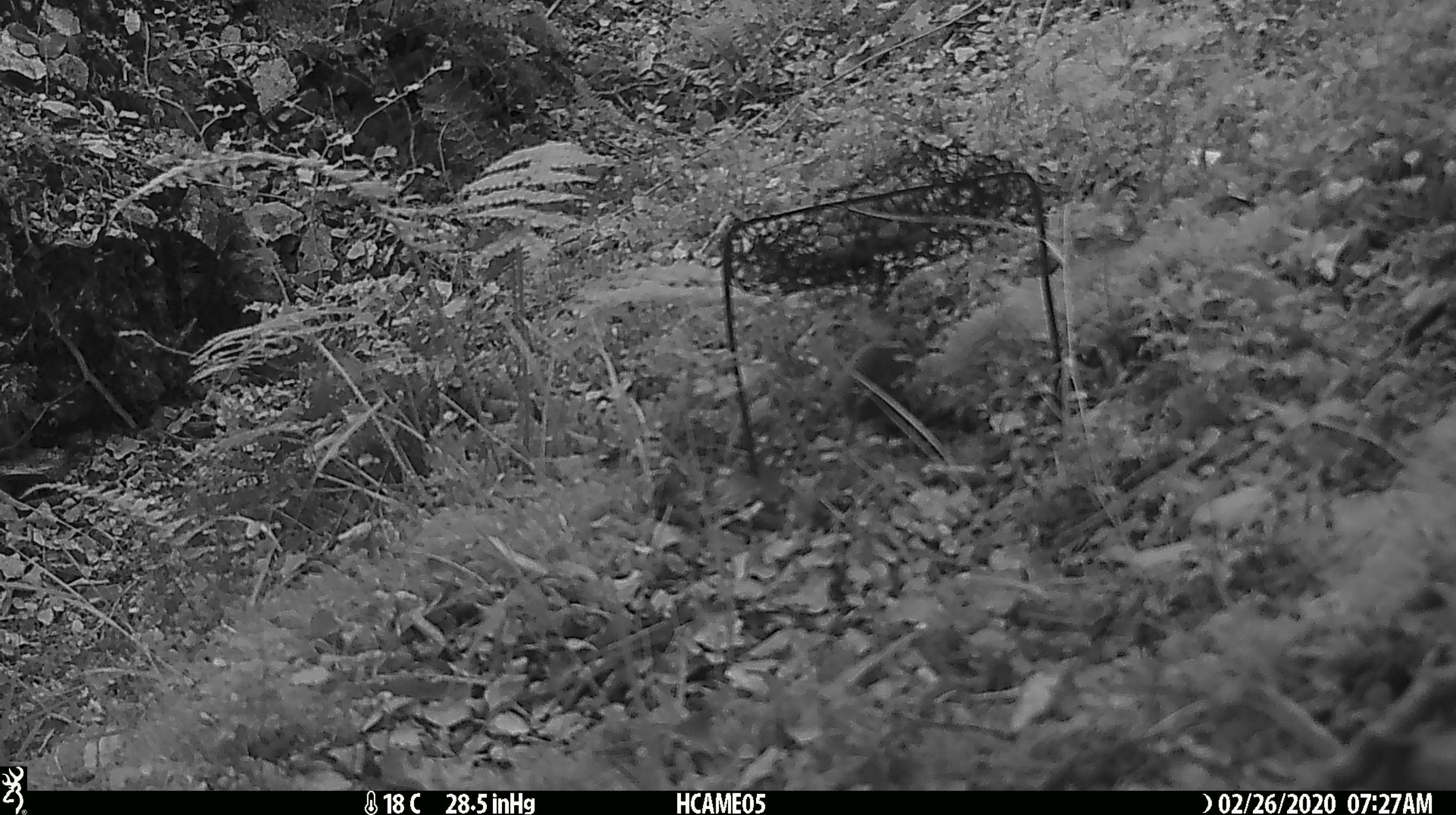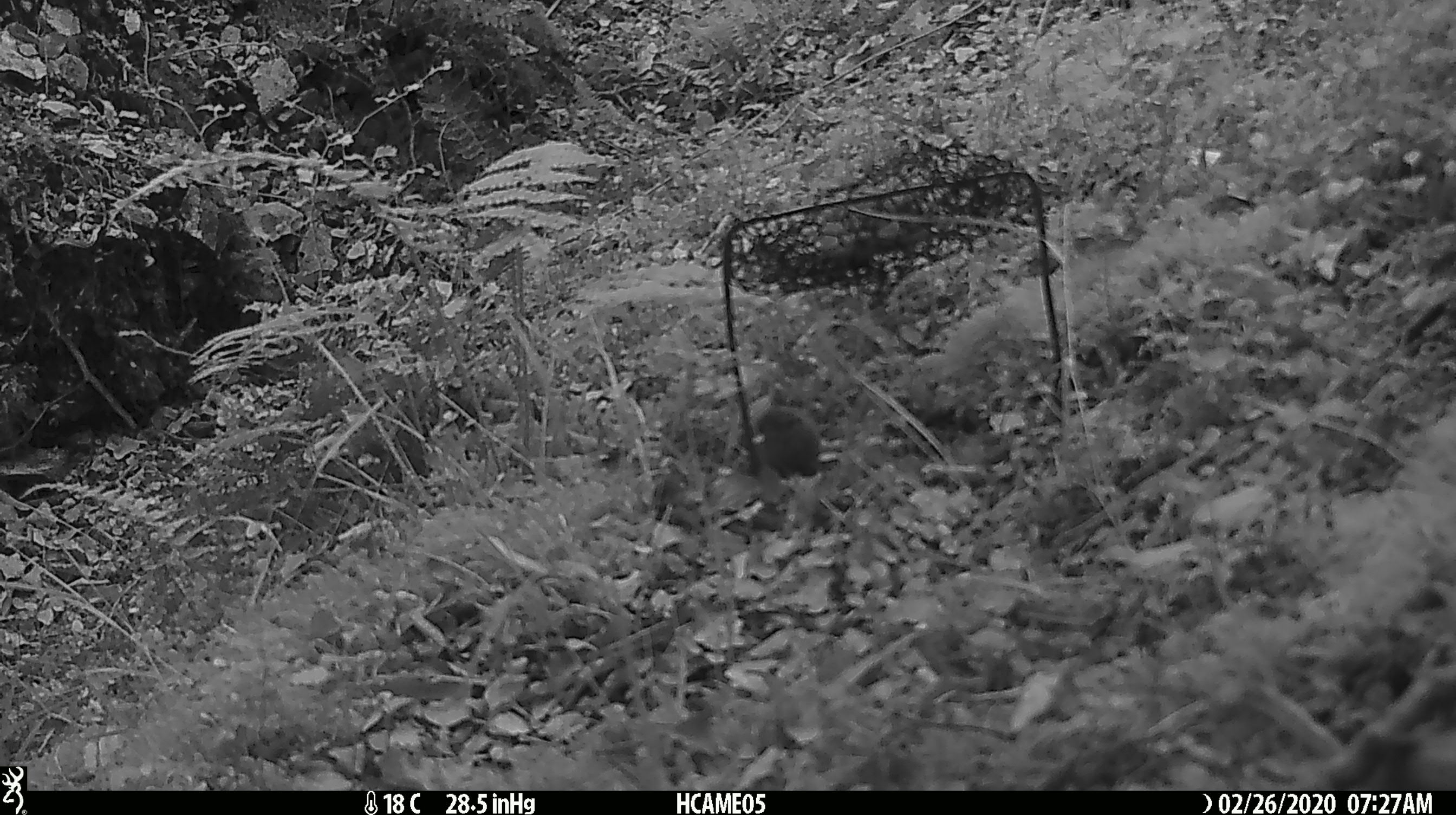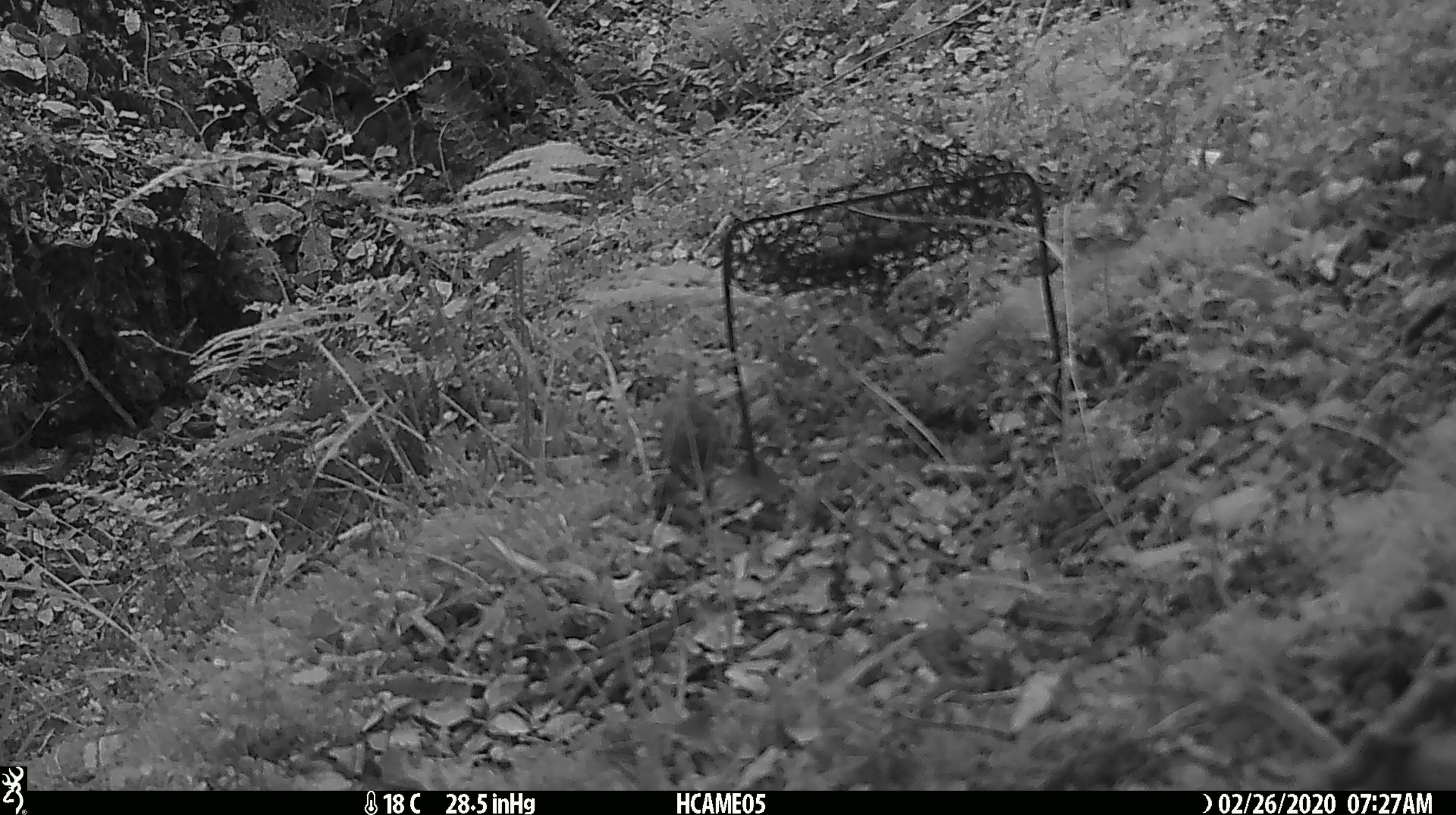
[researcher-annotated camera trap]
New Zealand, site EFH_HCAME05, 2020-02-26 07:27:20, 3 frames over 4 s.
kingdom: Animalia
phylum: Chordata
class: Mammalia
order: Rodentia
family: Muridae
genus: Mus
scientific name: Mus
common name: mouse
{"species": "mouse (Mus)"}